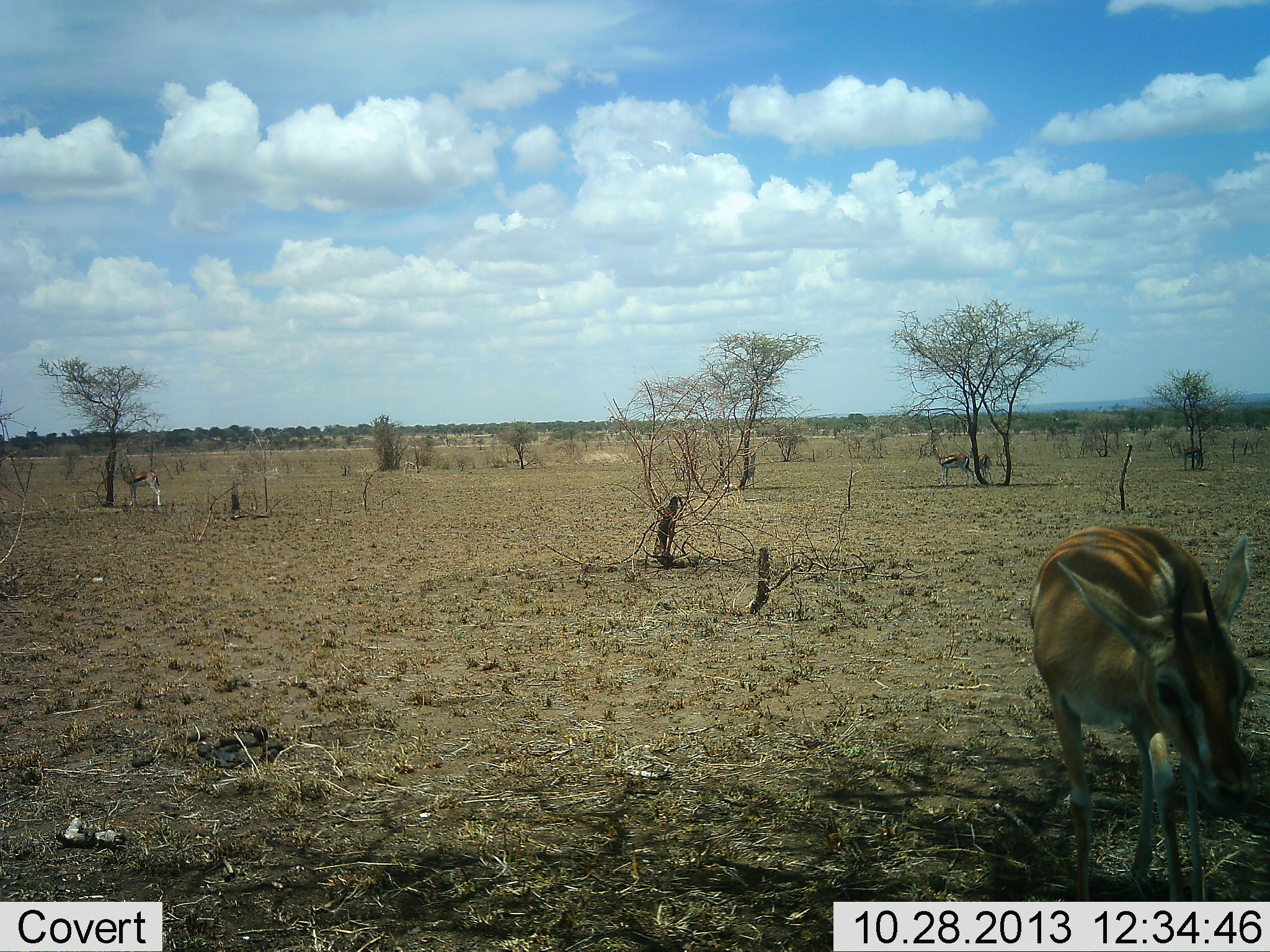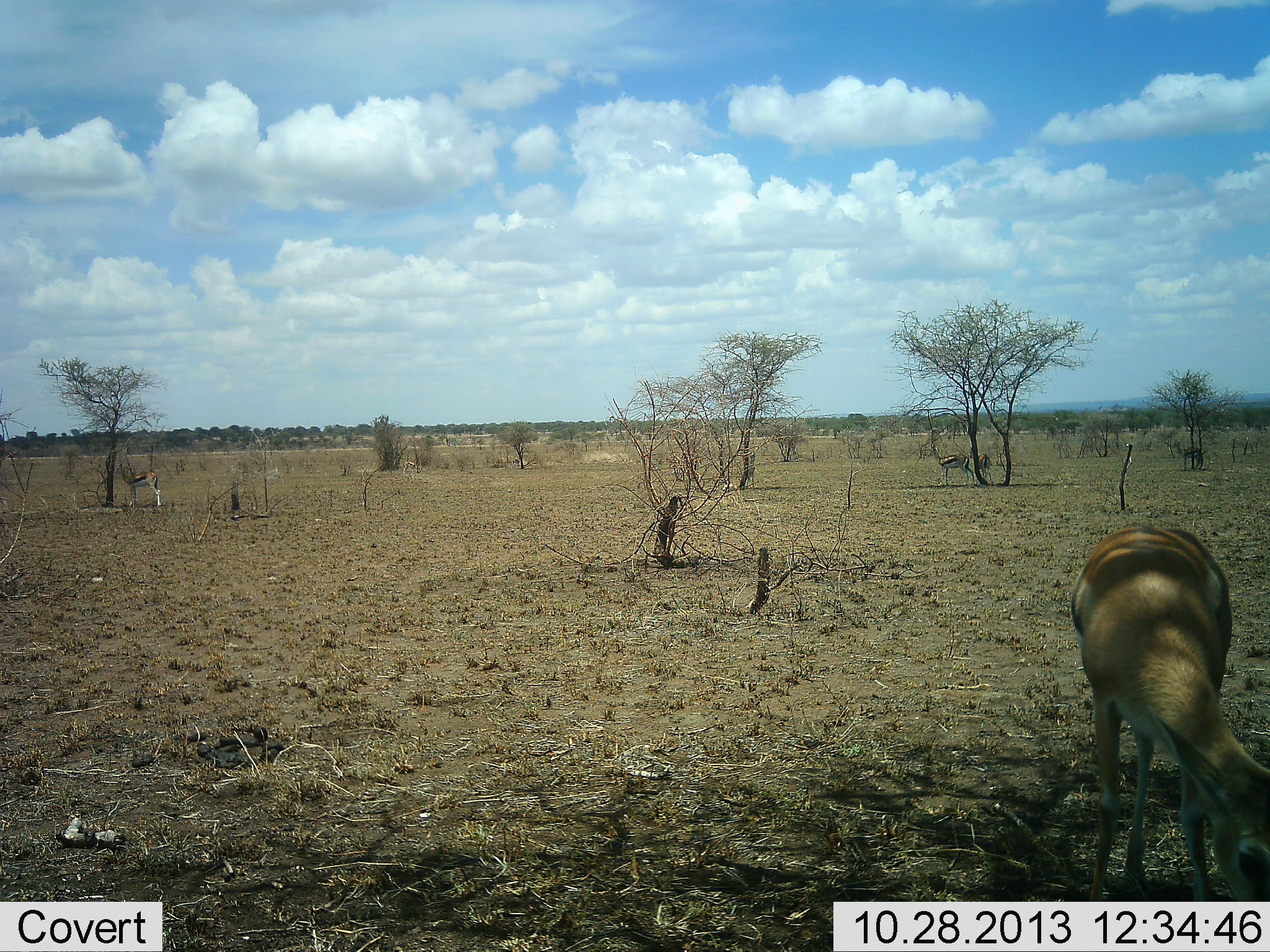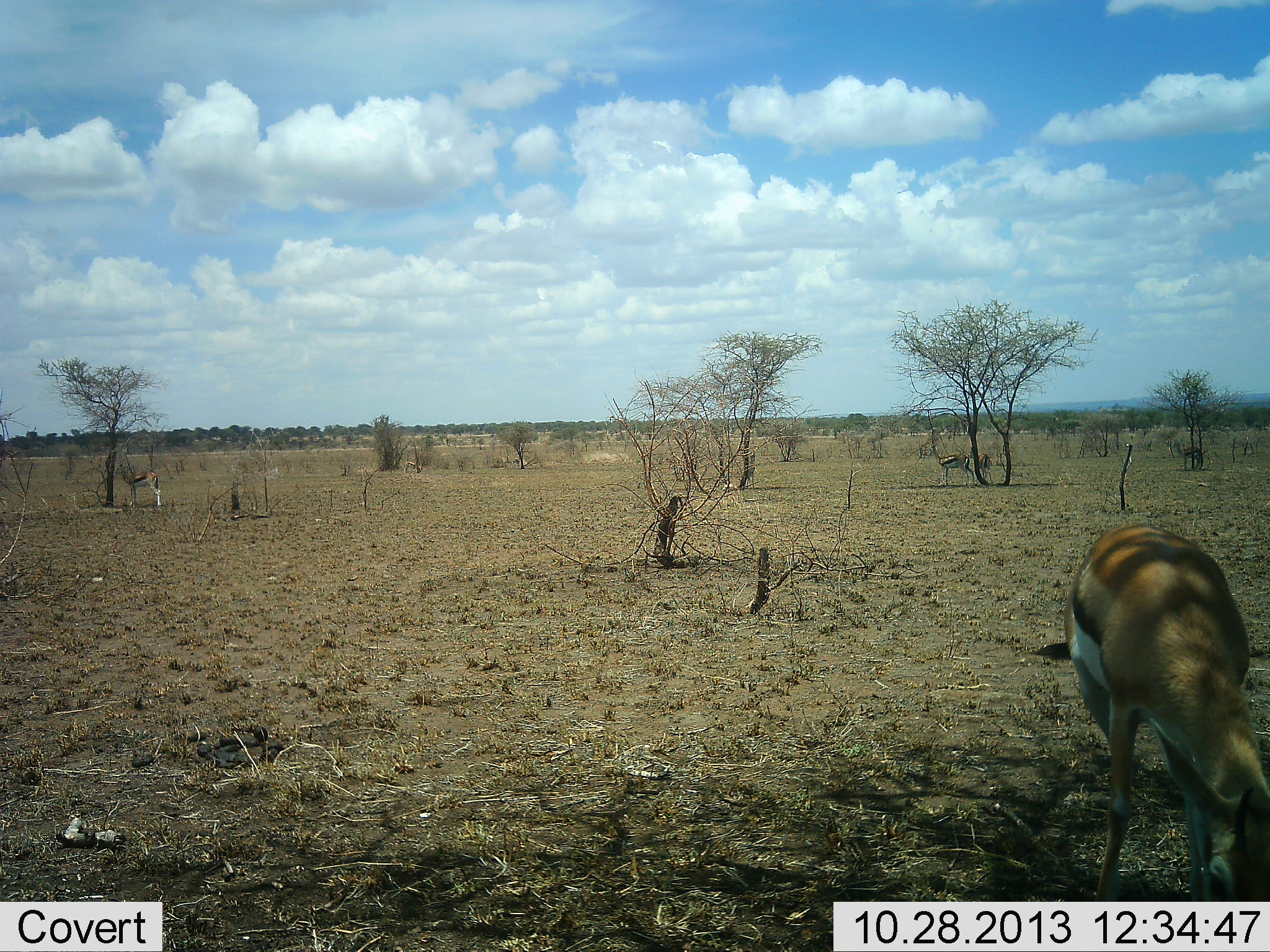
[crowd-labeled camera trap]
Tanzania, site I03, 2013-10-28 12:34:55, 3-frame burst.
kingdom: Animalia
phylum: Chordata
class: Mammalia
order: Artiodactyla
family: Bovidae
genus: Eudorcas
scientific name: Eudorcas thomsonii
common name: thomson's gazelle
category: gazellethomsons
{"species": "gazellethomsons (thomson's gazelle) (Eudorcas thomsonii)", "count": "1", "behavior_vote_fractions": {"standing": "54%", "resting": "0%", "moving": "4%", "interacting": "0%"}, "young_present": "0%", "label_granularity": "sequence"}